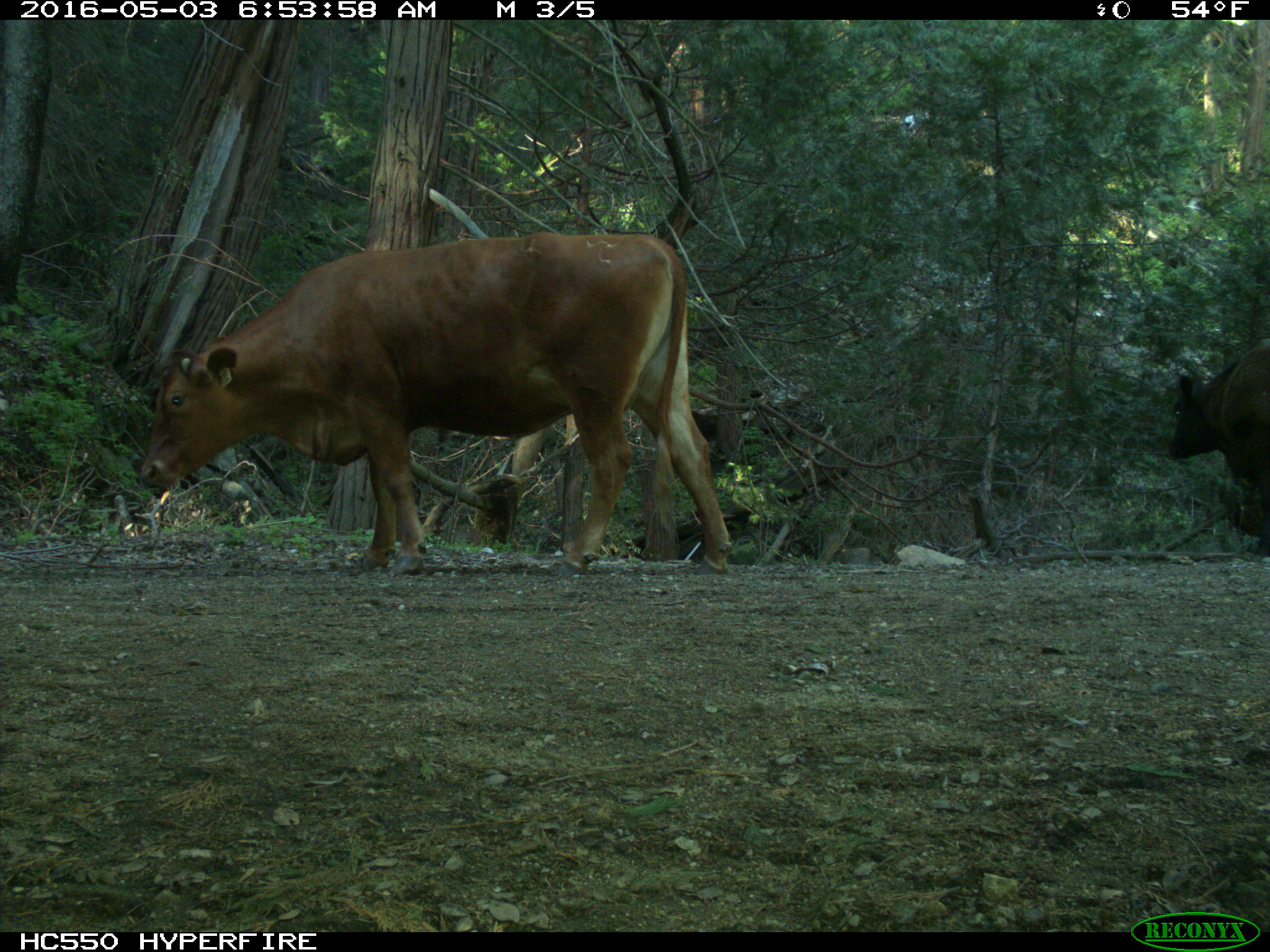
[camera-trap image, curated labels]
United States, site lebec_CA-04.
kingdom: Animalia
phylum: Chordata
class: Mammalia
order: Artiodactyla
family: Bovidae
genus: Bos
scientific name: Bos taurus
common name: domestic cow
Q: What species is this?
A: Bos taurus (domestic cow).